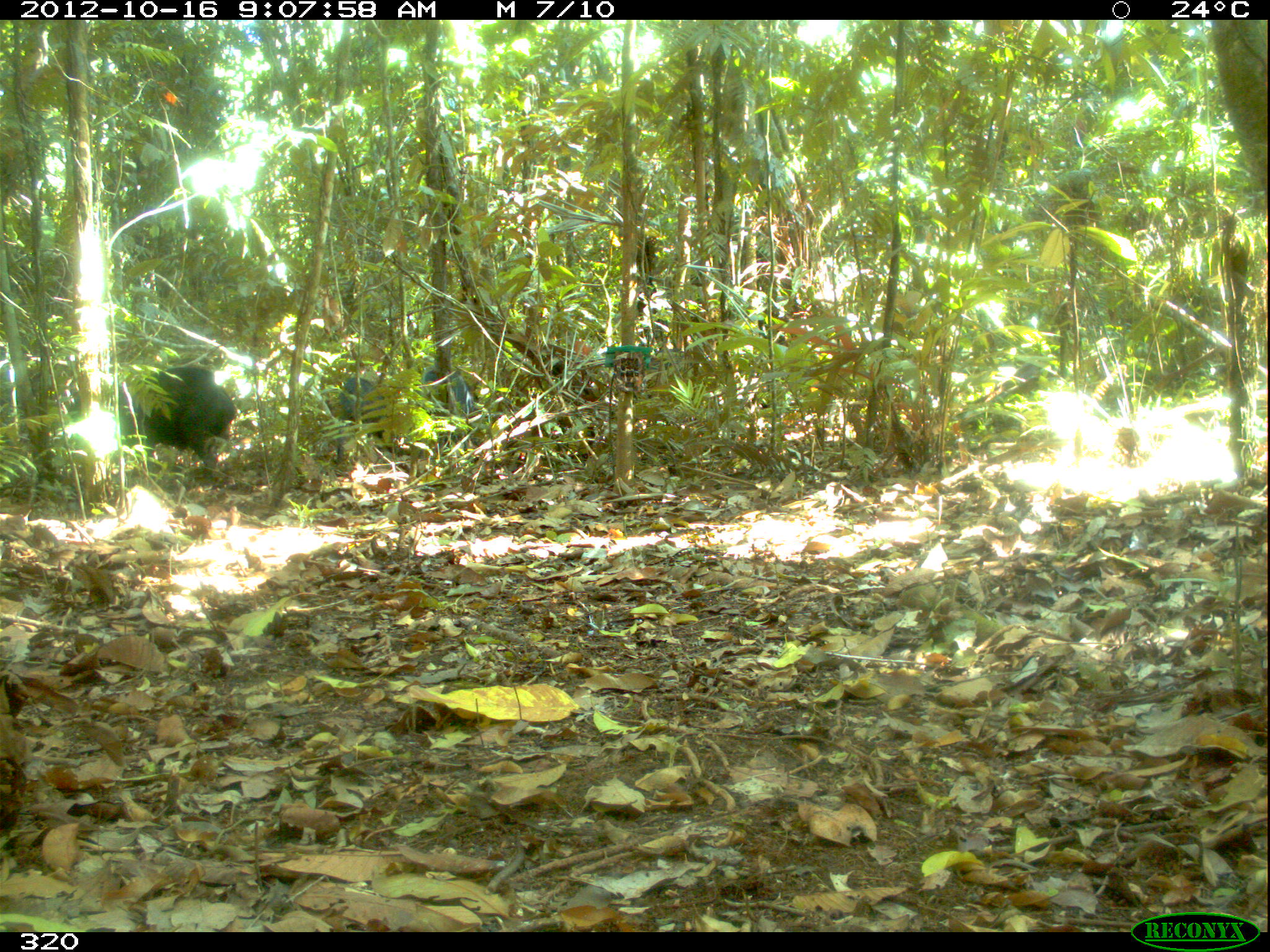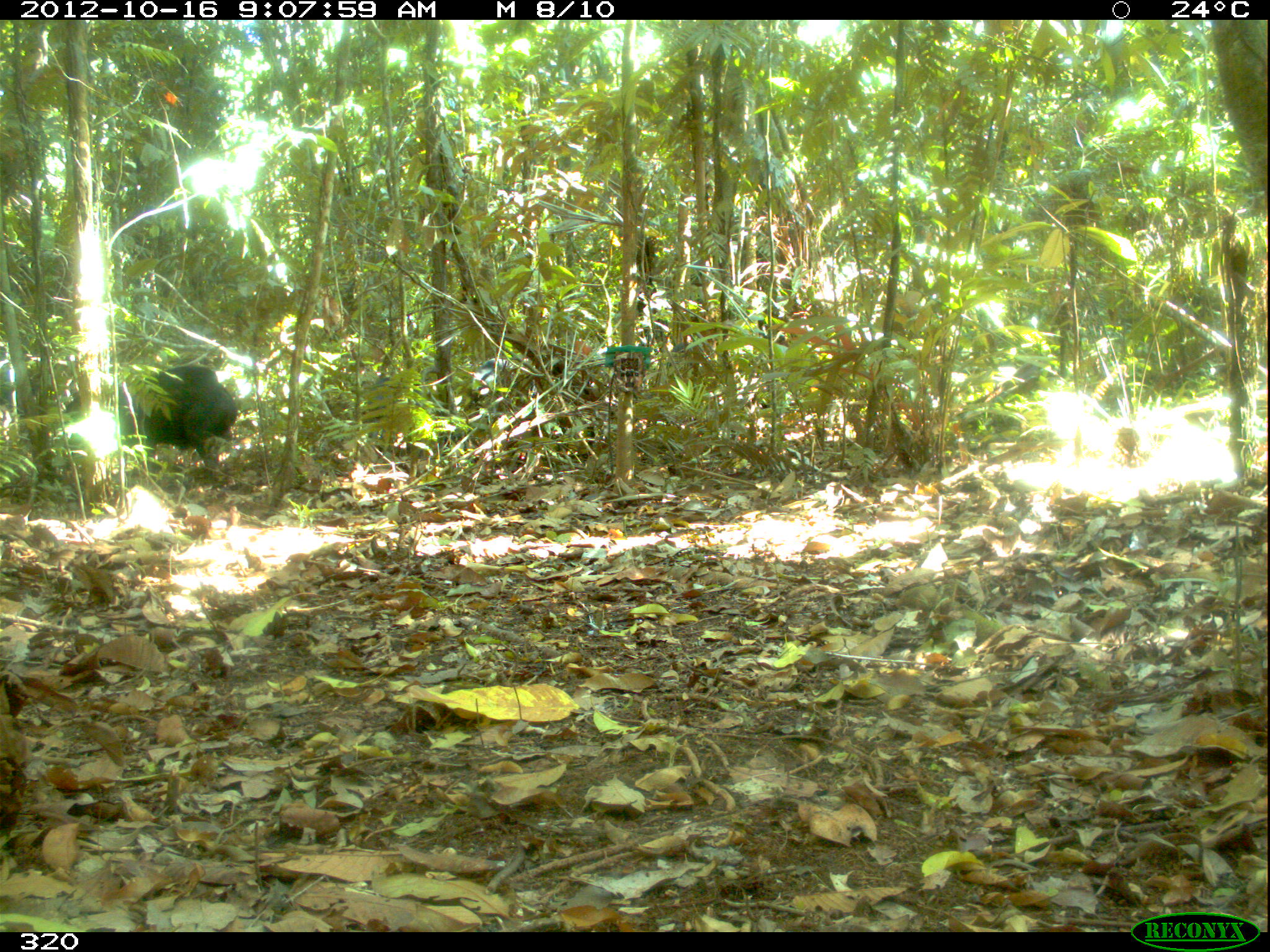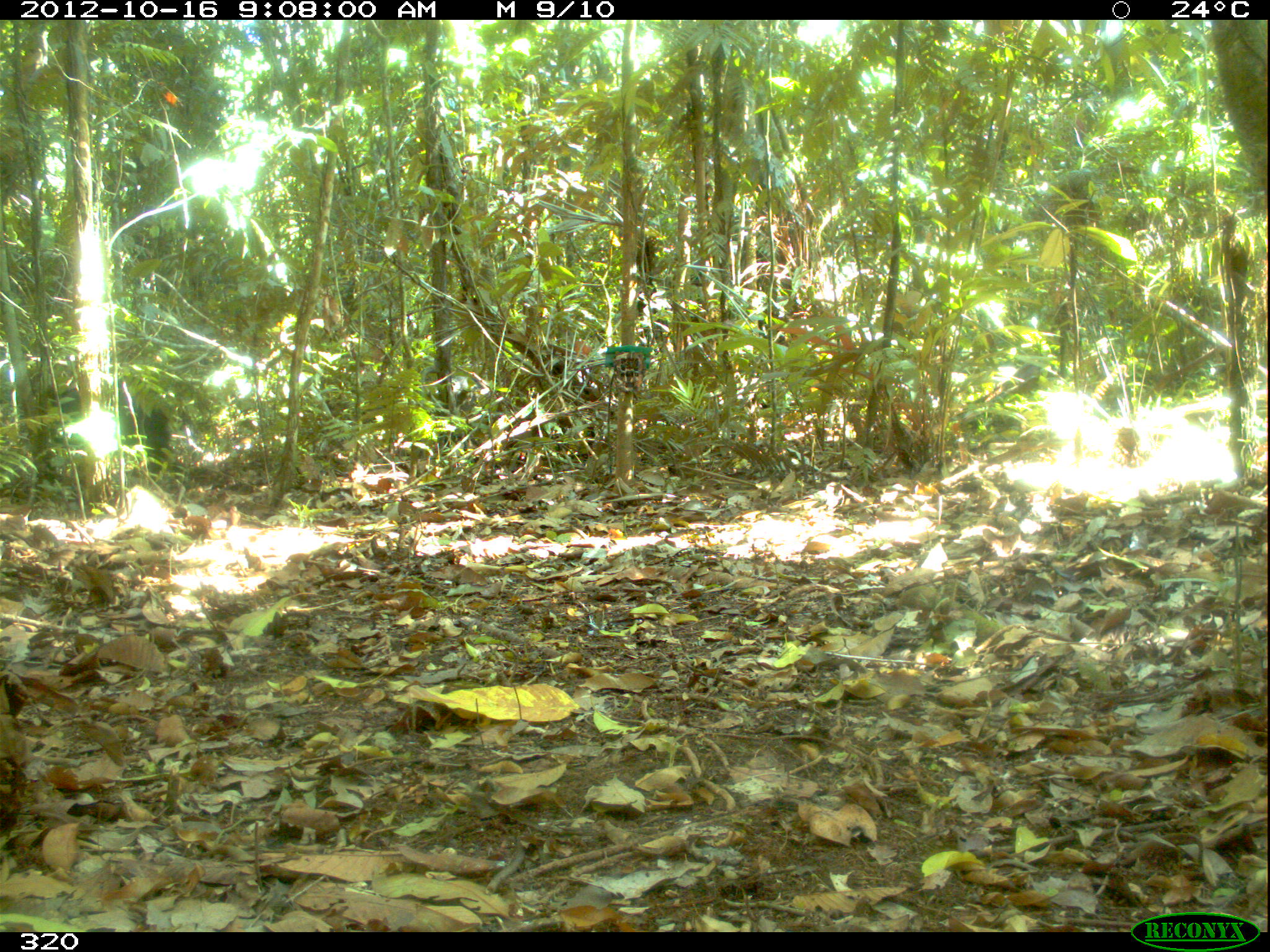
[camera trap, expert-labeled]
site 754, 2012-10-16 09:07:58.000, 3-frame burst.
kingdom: Animalia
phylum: Chordata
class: Mammalia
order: Artiodactyla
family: Tayassuidae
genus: Tayassu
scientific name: Tayassu pecari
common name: white-lipped peccary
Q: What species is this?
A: Tayassu pecari (white-lipped peccary).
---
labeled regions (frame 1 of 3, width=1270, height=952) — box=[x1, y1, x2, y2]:
tayassu pecari: box=[66, 366, 235, 476]; box=[337, 376, 410, 471]; box=[421, 366, 483, 464]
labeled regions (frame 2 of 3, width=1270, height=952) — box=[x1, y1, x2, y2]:
tayassu pecari: box=[62, 366, 237, 470]; box=[363, 373, 427, 458]; box=[466, 358, 537, 417]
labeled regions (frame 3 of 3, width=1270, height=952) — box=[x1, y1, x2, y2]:
tayassu pecari: box=[51, 384, 172, 476]; box=[426, 375, 488, 448]